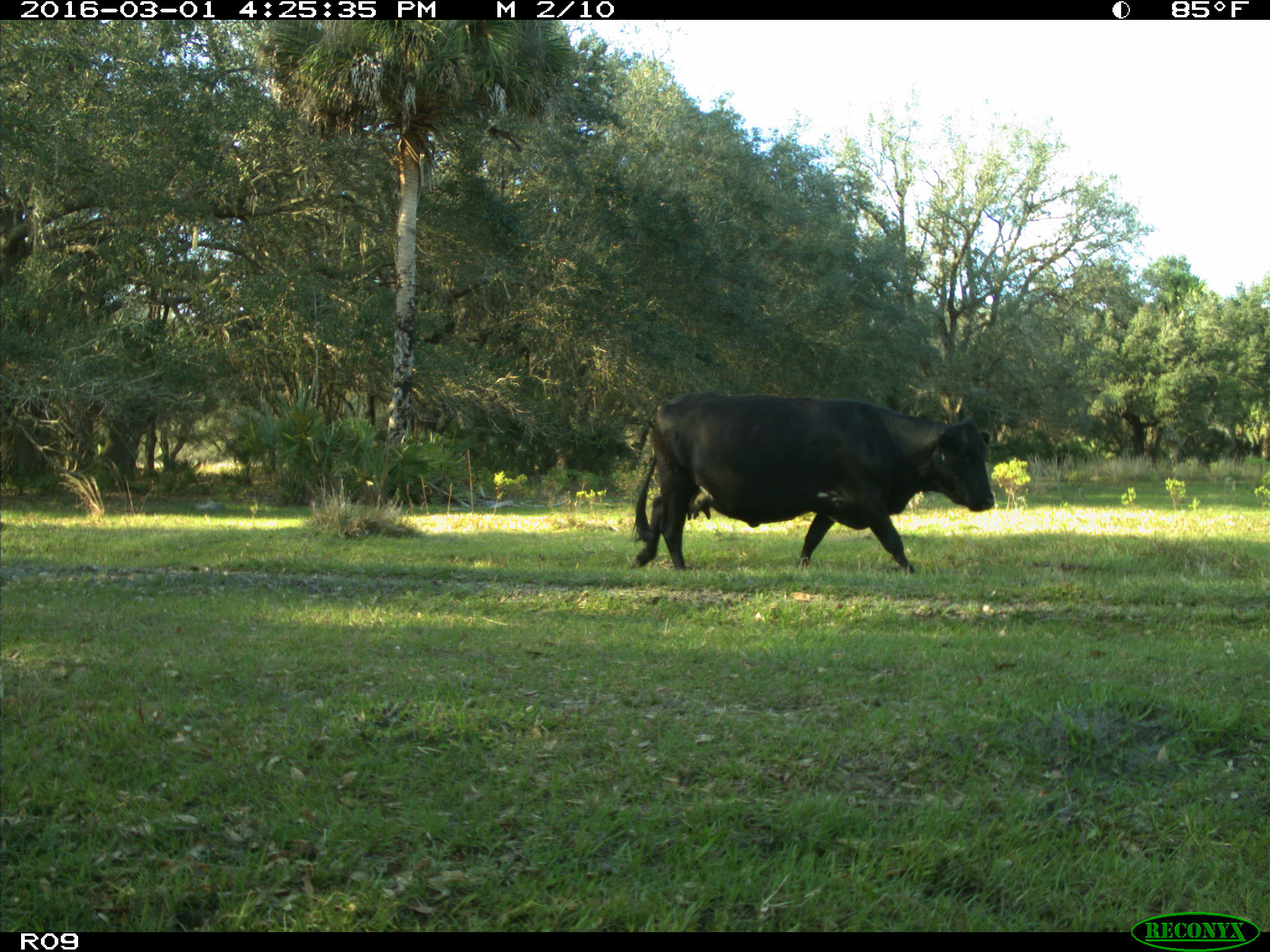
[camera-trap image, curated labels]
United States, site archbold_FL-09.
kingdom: Animalia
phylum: Chordata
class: Mammalia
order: Artiodactyla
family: Bovidae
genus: Bos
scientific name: Bos taurus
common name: domestic cow